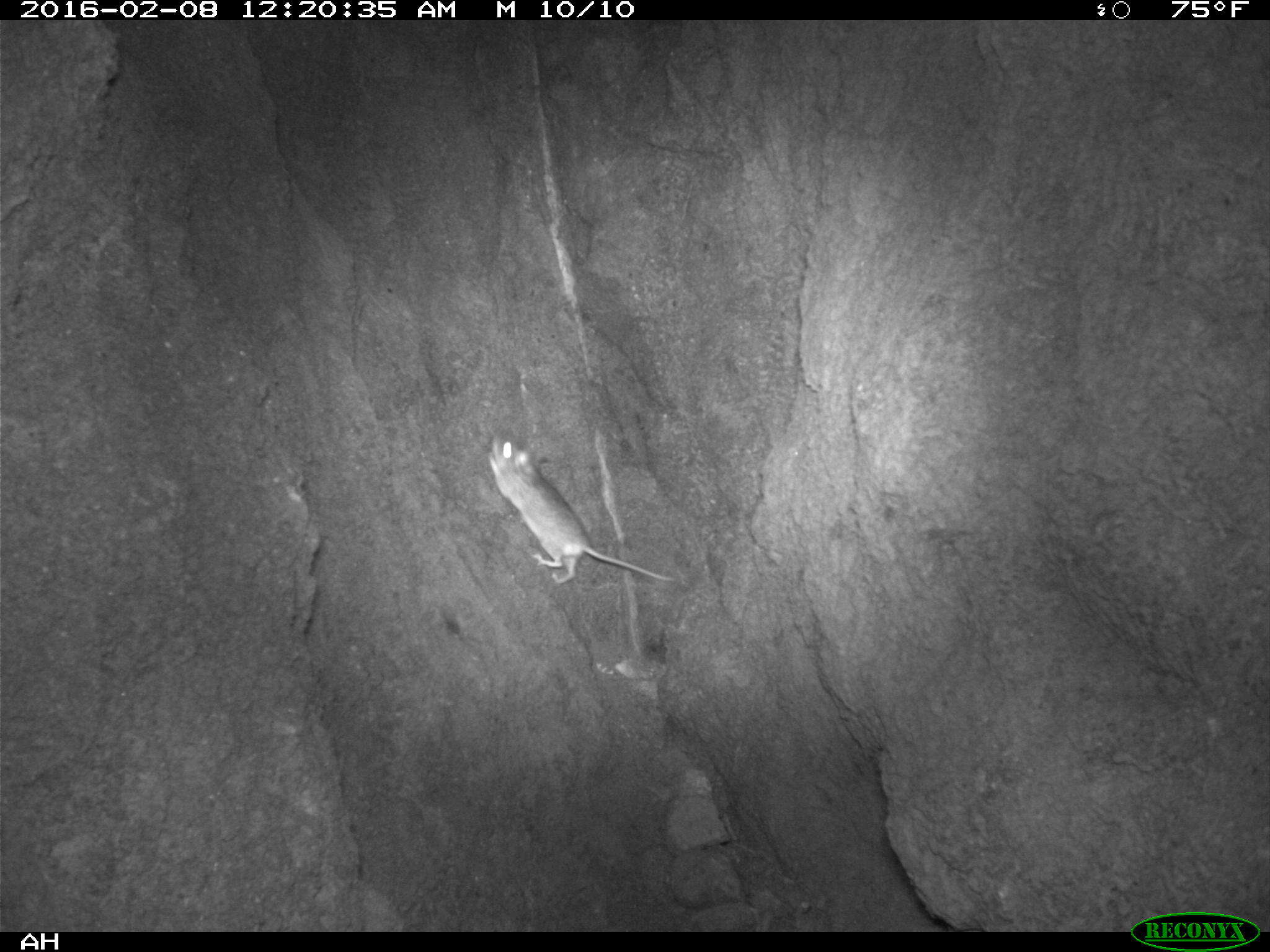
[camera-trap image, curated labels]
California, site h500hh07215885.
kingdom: Animalia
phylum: Chordata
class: Mammalia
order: Rodentia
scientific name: Rodentia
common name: rodent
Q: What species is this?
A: Rodent (Rodentia).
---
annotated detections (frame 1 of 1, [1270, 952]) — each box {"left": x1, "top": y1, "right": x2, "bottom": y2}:
rodent: {"left": 486, "top": 427, "right": 676, "bottom": 586}